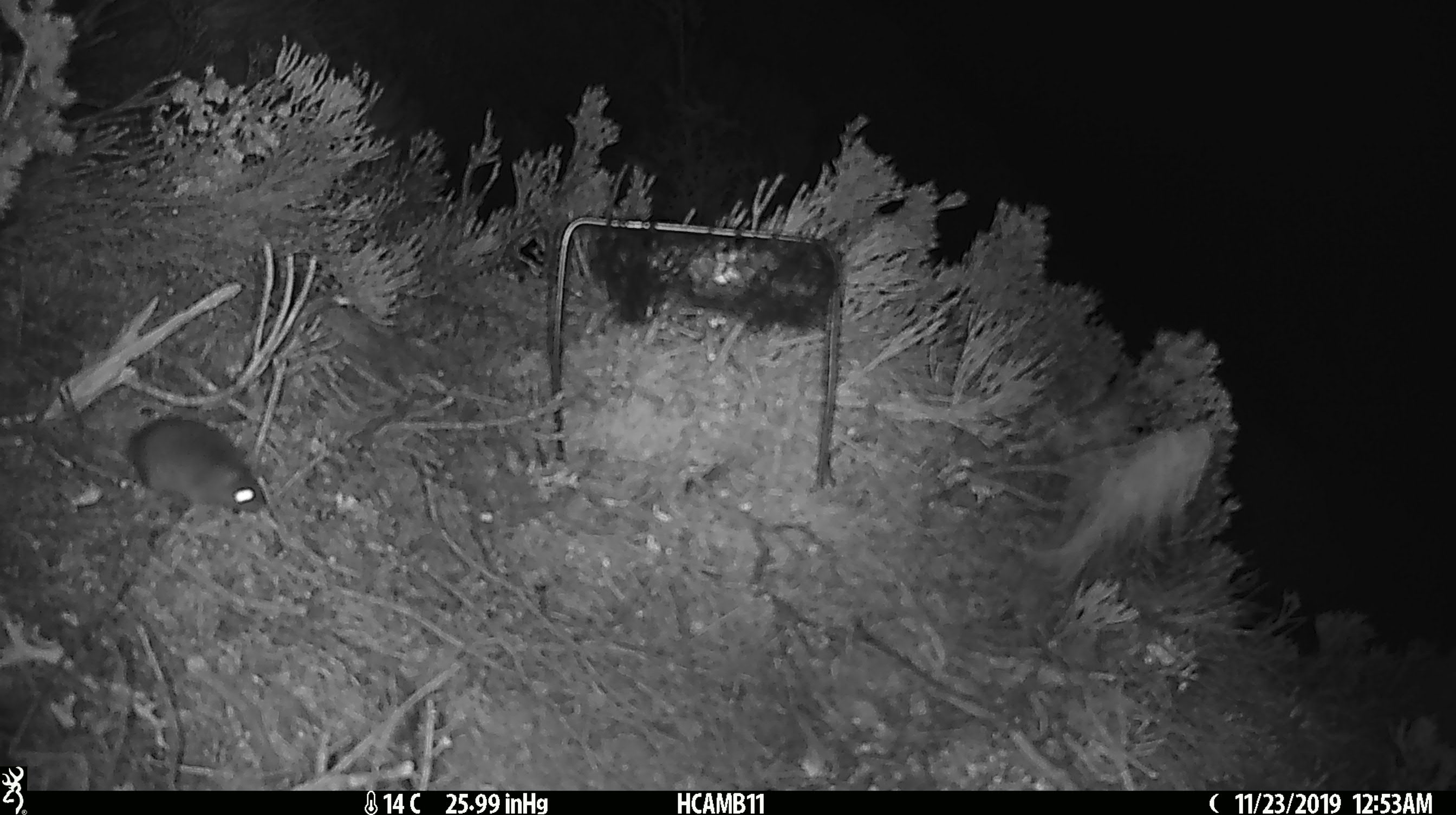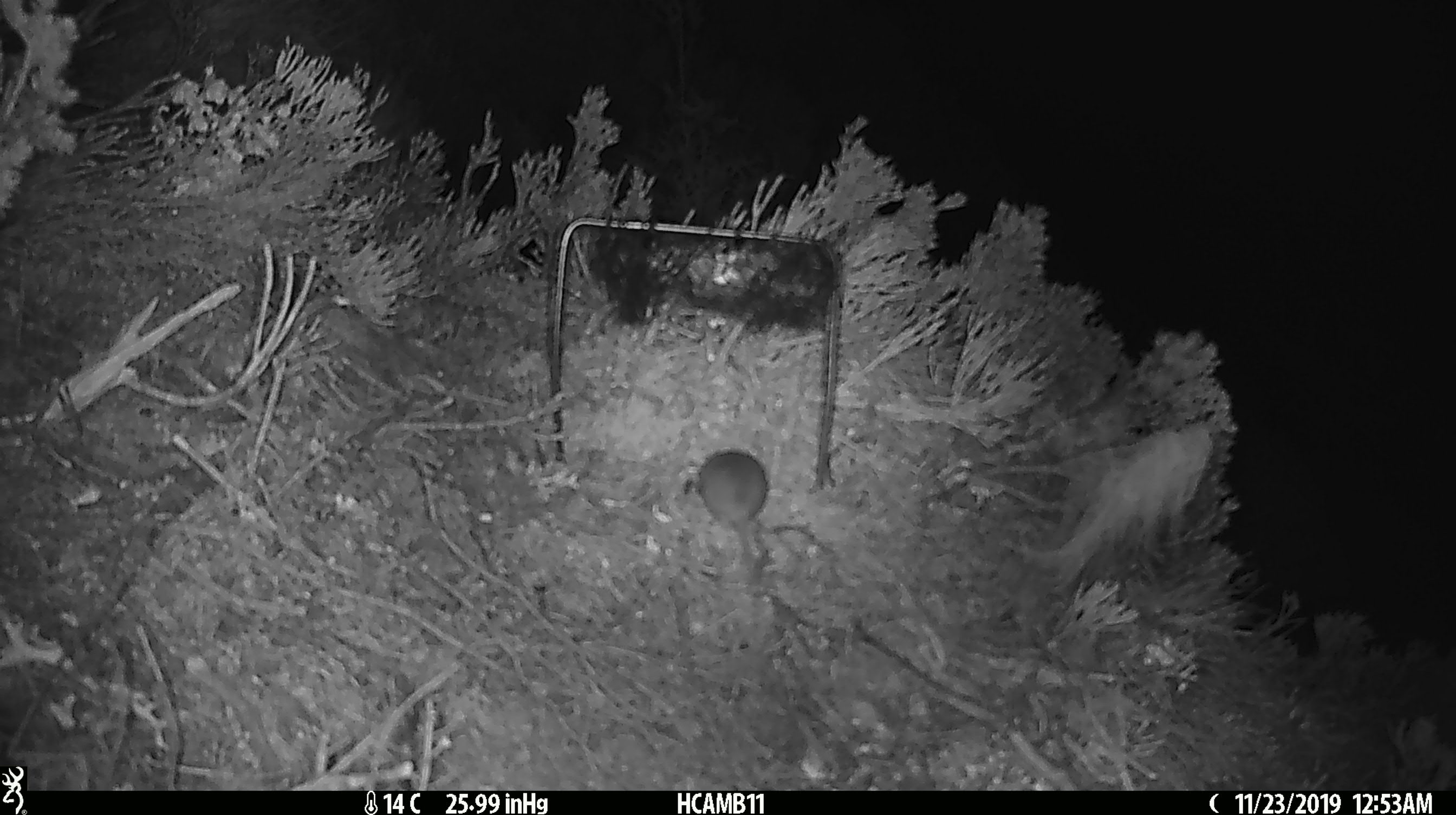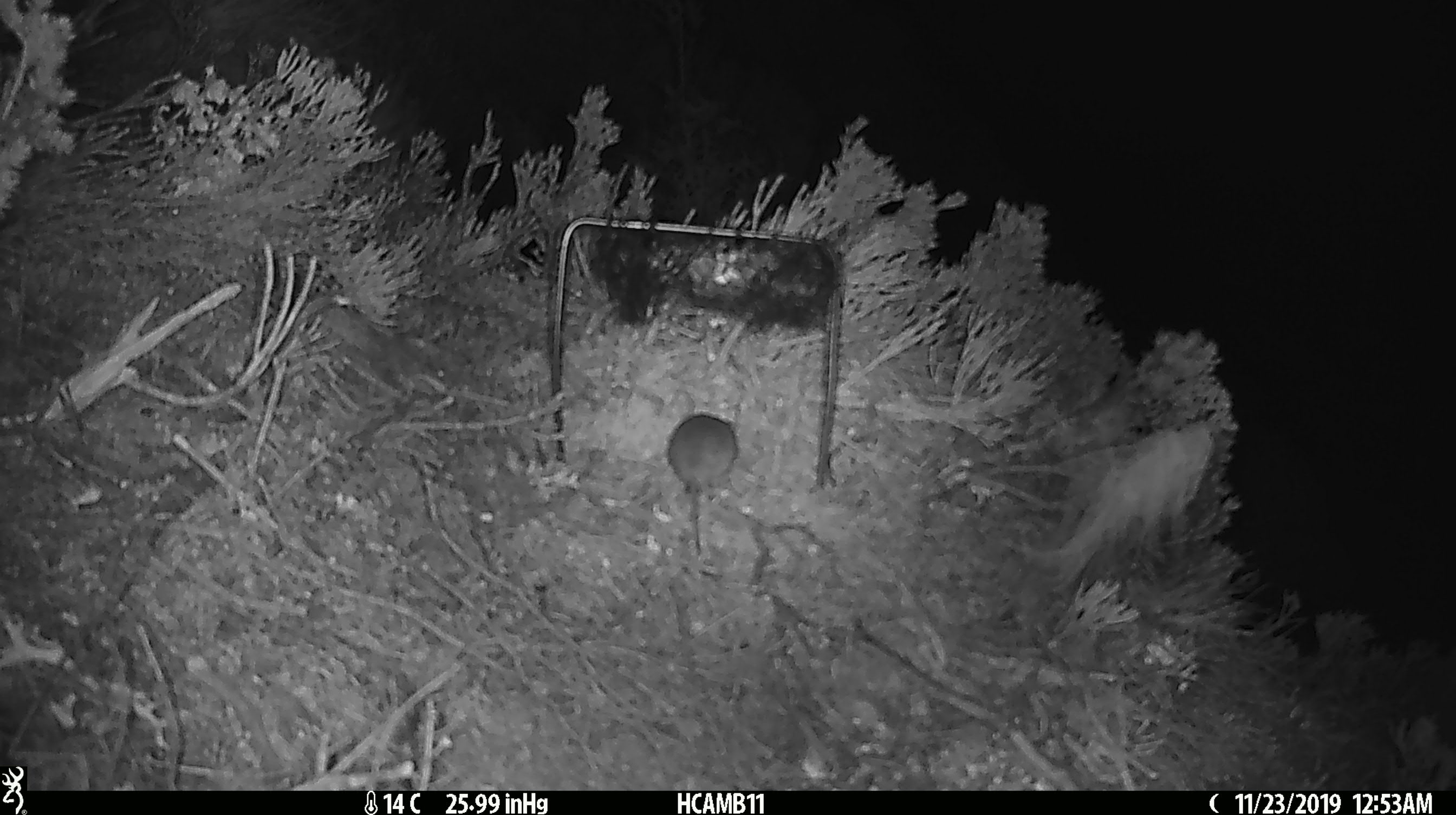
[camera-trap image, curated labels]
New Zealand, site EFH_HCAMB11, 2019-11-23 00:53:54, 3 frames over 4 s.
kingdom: Animalia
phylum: Chordata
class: Mammalia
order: Rodentia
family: Muridae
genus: Mus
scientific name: Mus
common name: mouse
Mouse (Mus).